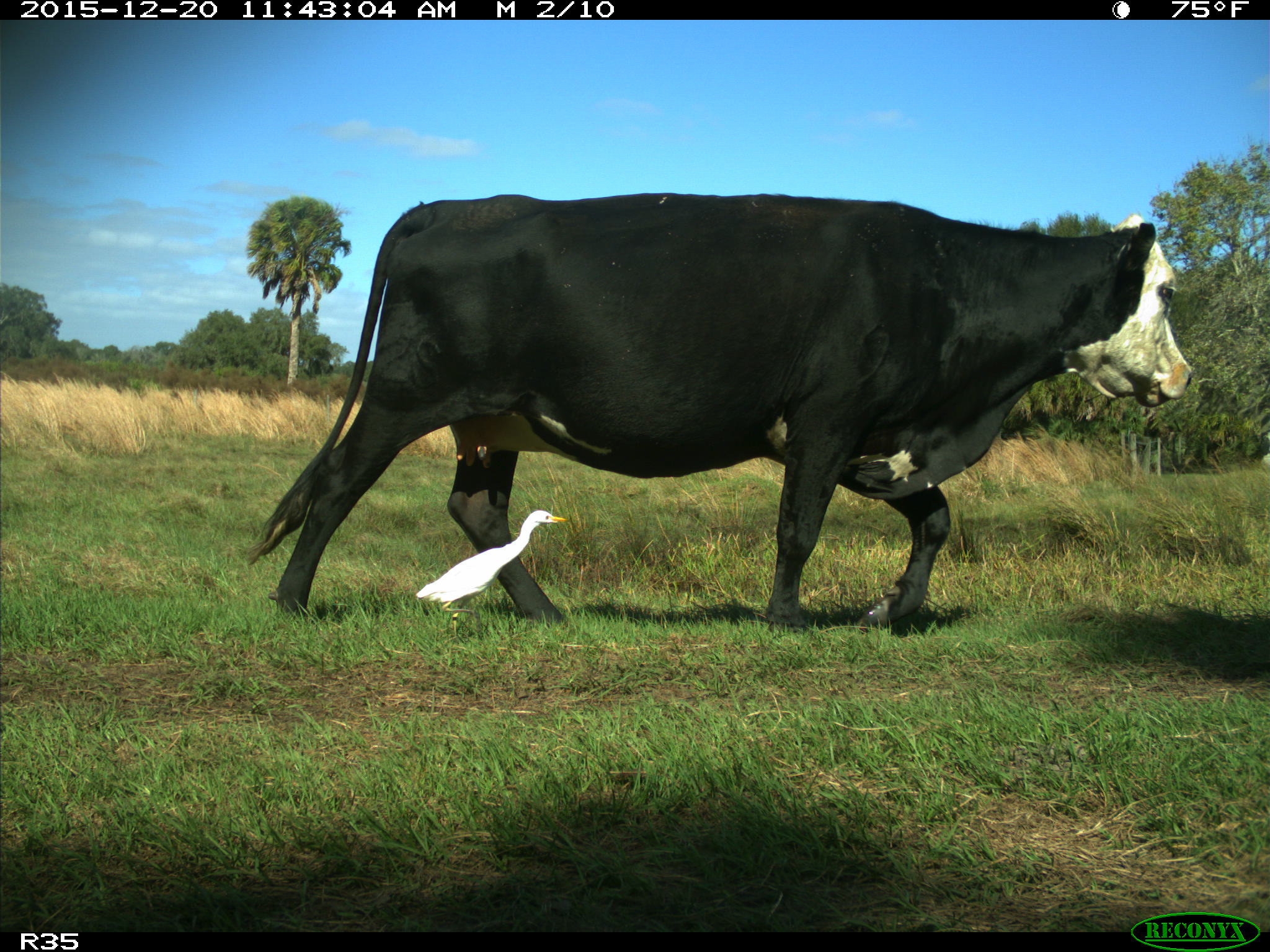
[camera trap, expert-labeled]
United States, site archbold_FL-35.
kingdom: Animalia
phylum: Chordata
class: Mammalia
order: Artiodactyla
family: Bovidae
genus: Bos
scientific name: Bos taurus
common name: domestic cow